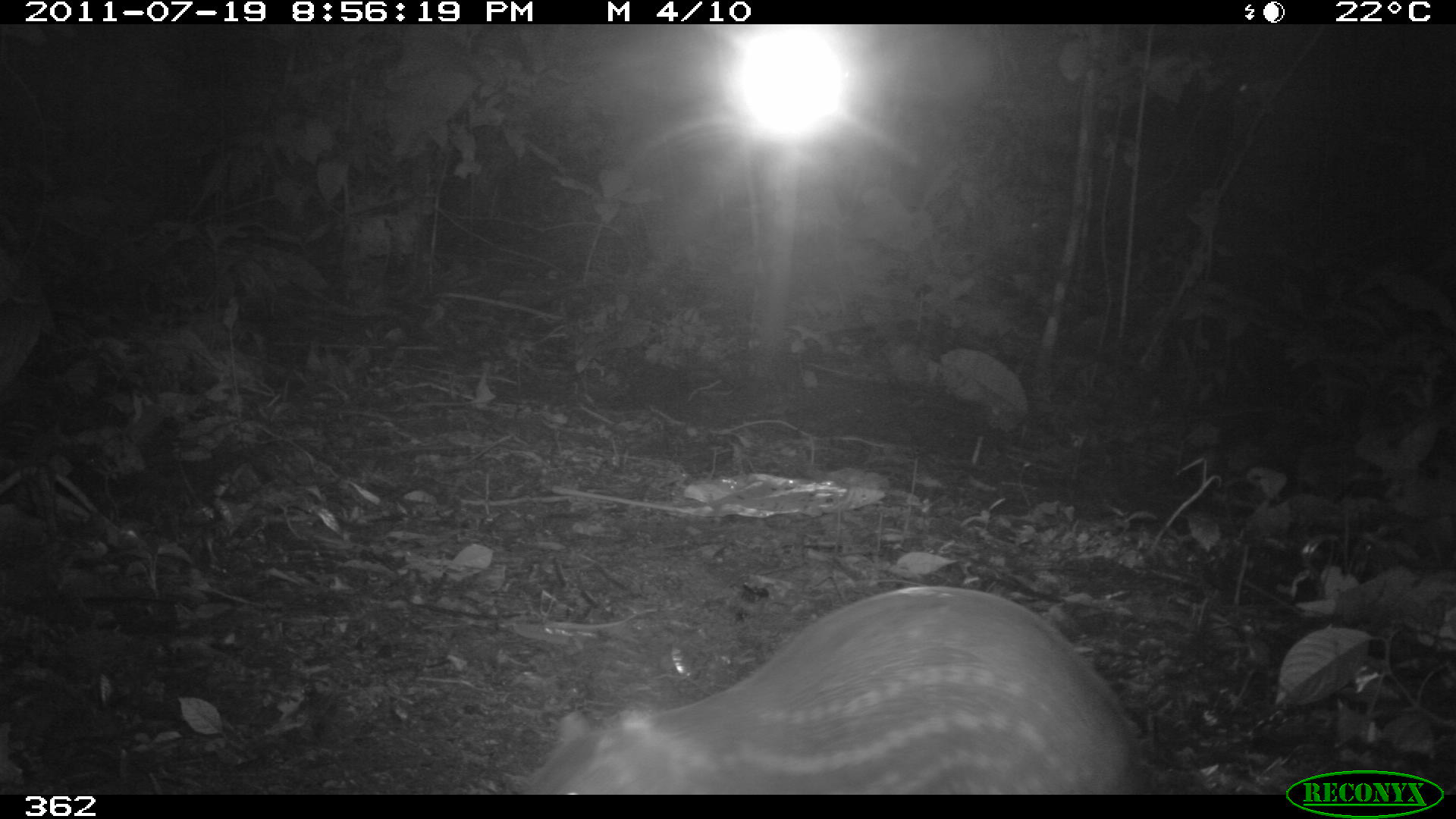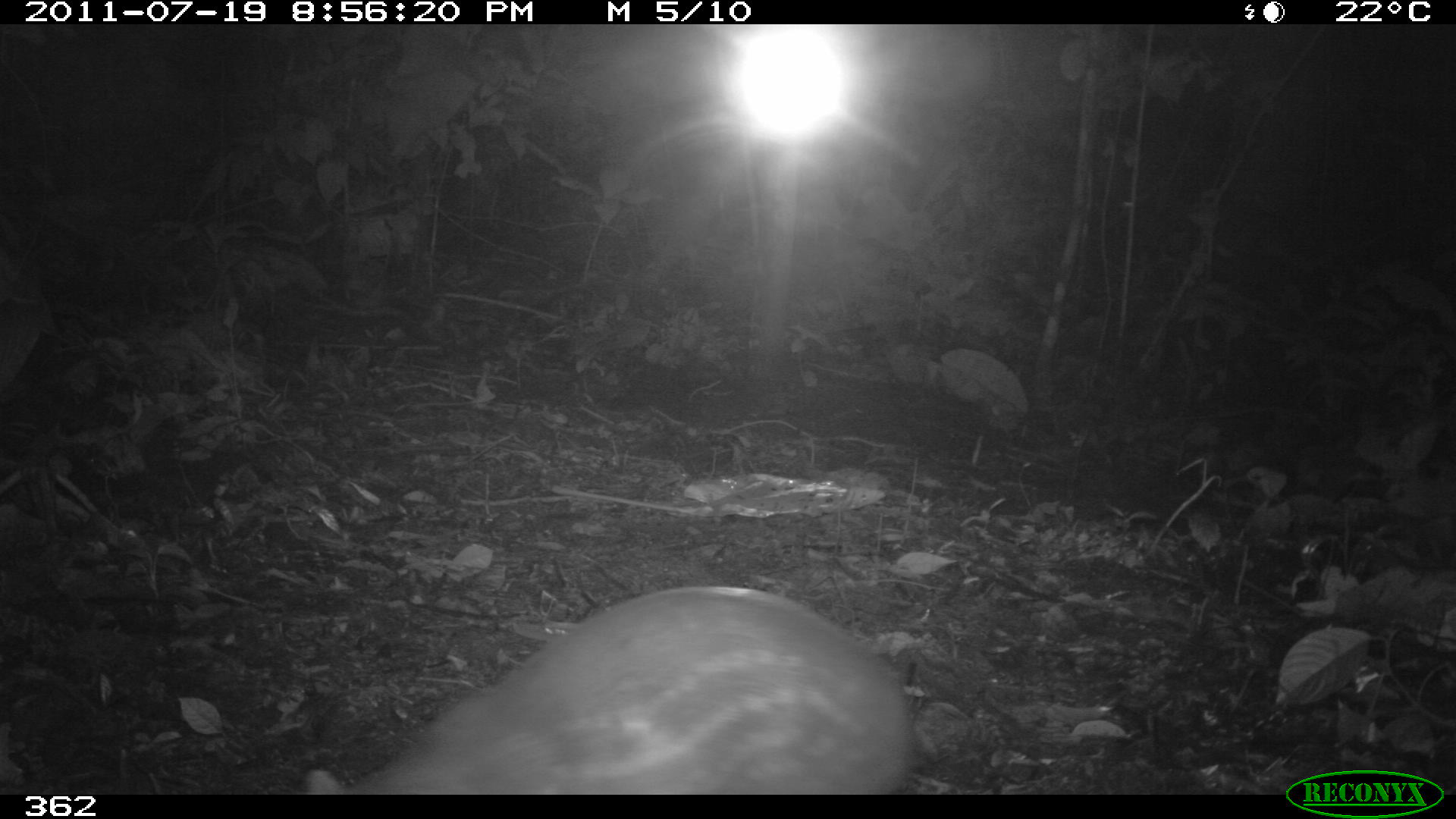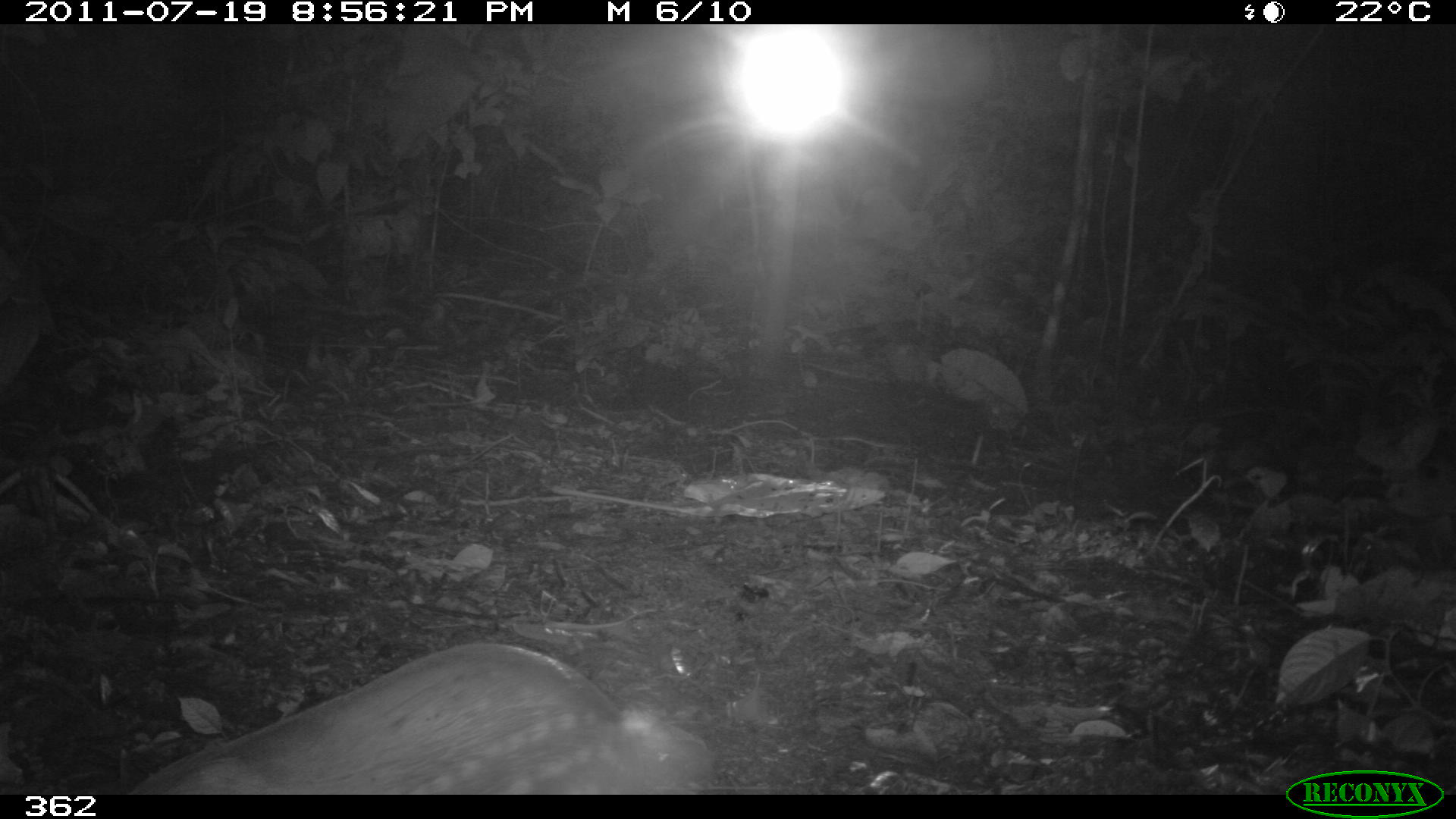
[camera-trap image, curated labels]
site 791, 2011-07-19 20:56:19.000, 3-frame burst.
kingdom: Animalia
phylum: Chordata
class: Mammalia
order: Rodentia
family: Cuniculidae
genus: Cuniculus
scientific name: Cuniculus paca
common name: spotted paca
Cuniculus paca (spotted paca).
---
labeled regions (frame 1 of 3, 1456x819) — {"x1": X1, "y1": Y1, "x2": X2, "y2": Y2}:
cuniculus paca: {"x1": 517, "y1": 582, "x2": 1155, "y2": 795}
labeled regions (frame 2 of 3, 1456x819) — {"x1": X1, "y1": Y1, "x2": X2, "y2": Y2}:
cuniculus paca: {"x1": 308, "y1": 585, "x2": 916, "y2": 795}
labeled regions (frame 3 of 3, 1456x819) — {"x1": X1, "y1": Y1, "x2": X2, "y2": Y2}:
cuniculus paca: {"x1": 131, "y1": 644, "x2": 656, "y2": 794}